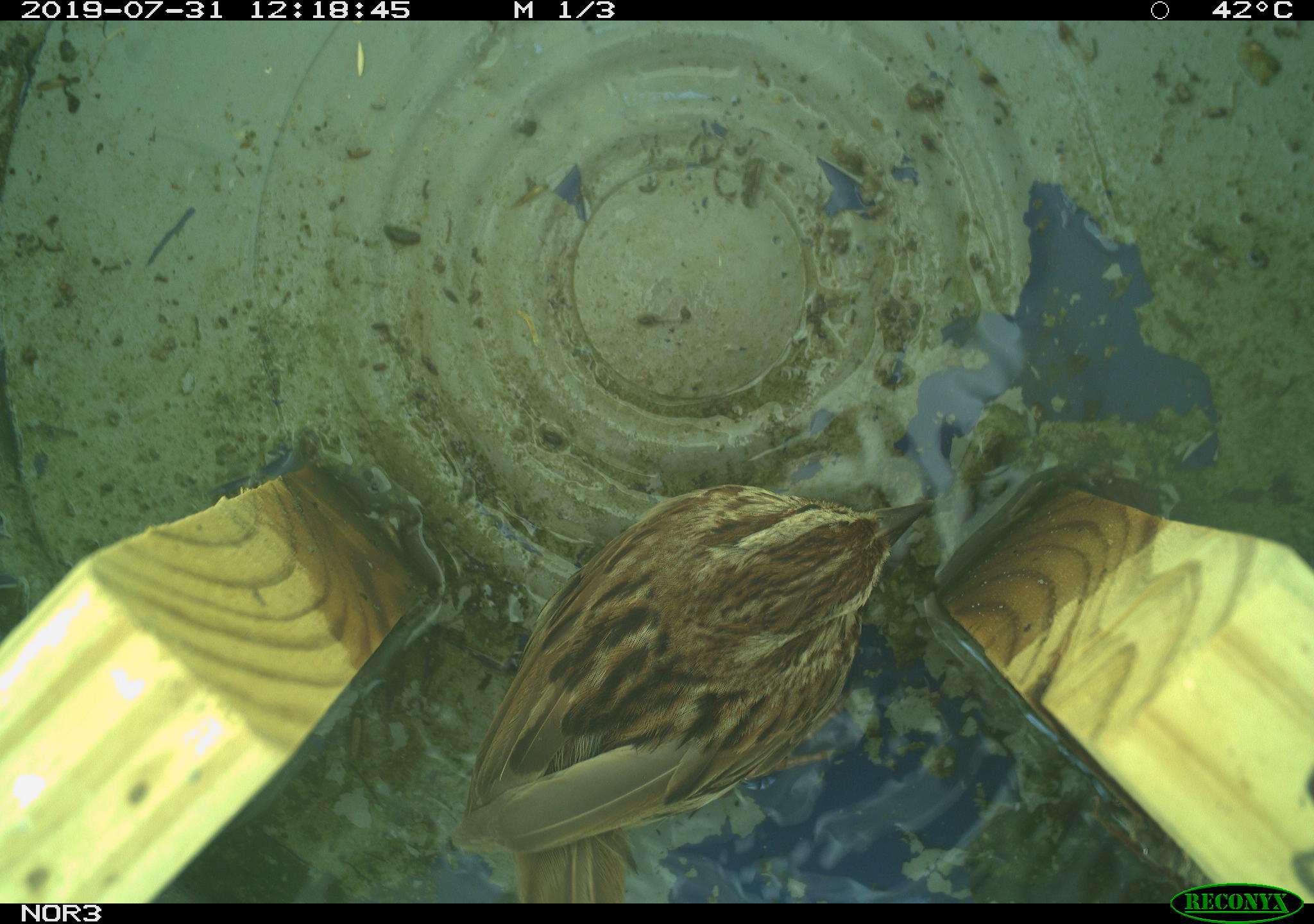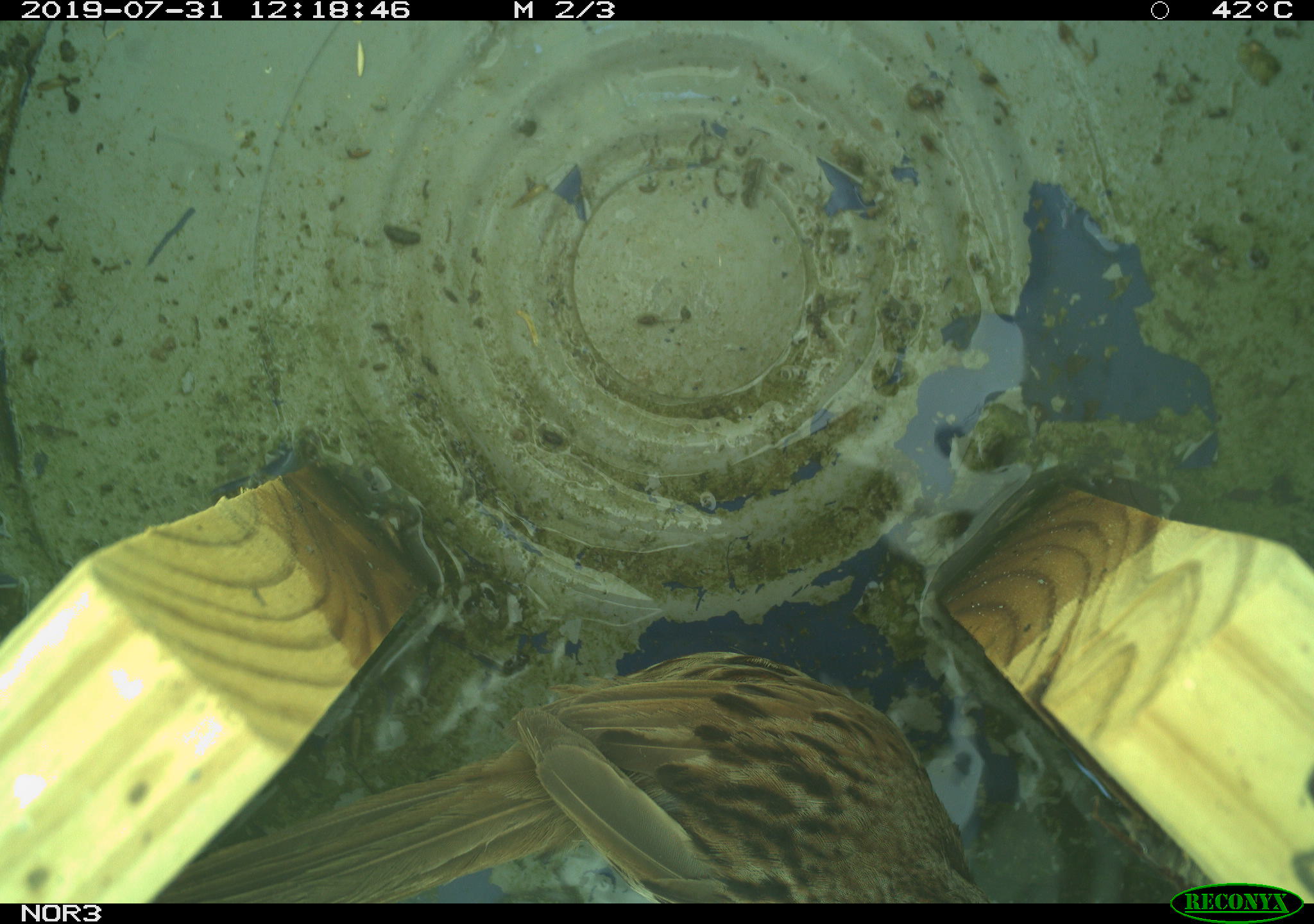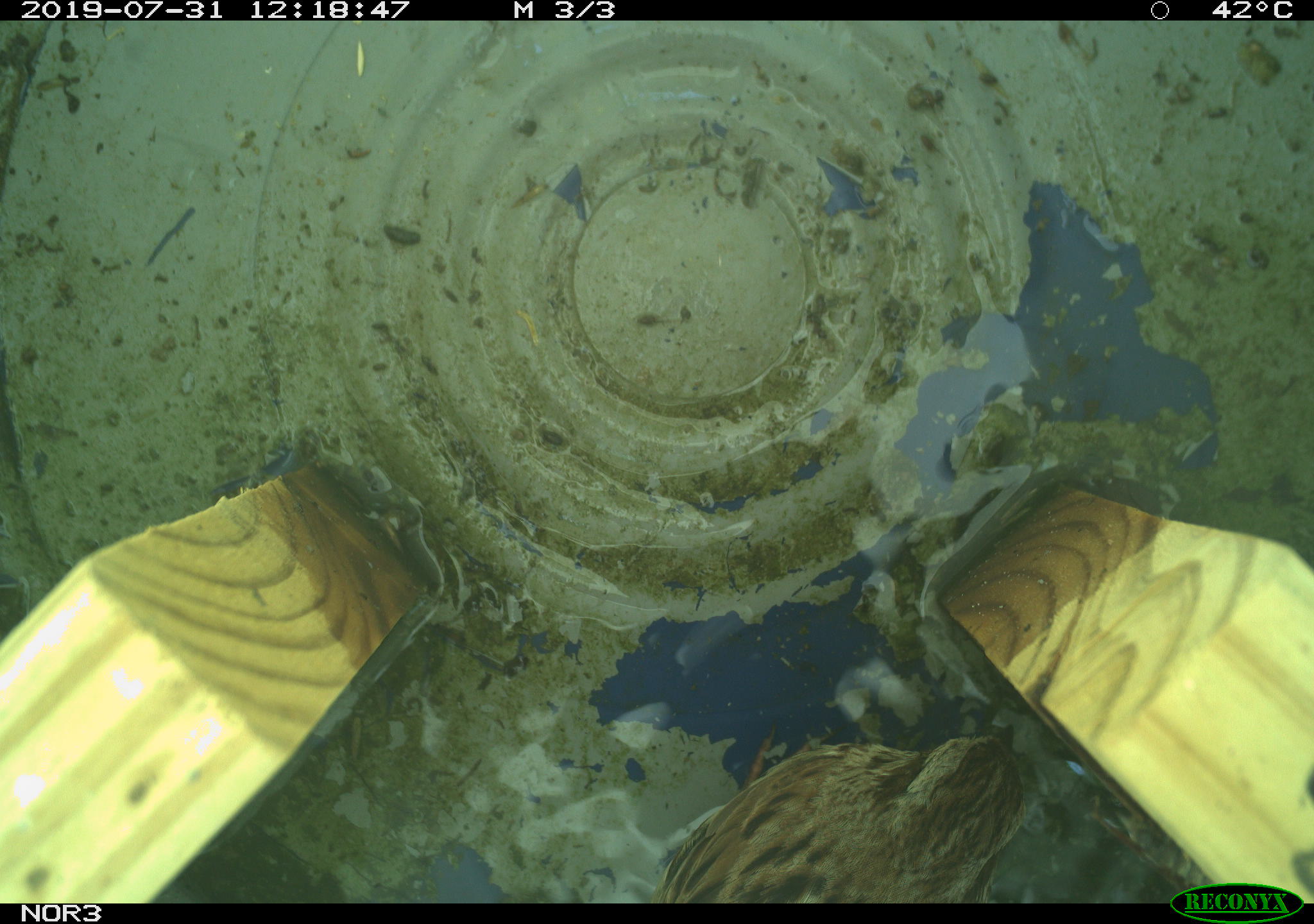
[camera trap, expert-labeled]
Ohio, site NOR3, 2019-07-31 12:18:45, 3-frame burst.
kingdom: Animalia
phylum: Chordata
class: Aves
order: Passeriformes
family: Passerellidae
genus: Melospiza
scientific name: Melospiza melodia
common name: song sparrow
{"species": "song sparrow (Melospiza melodia)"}